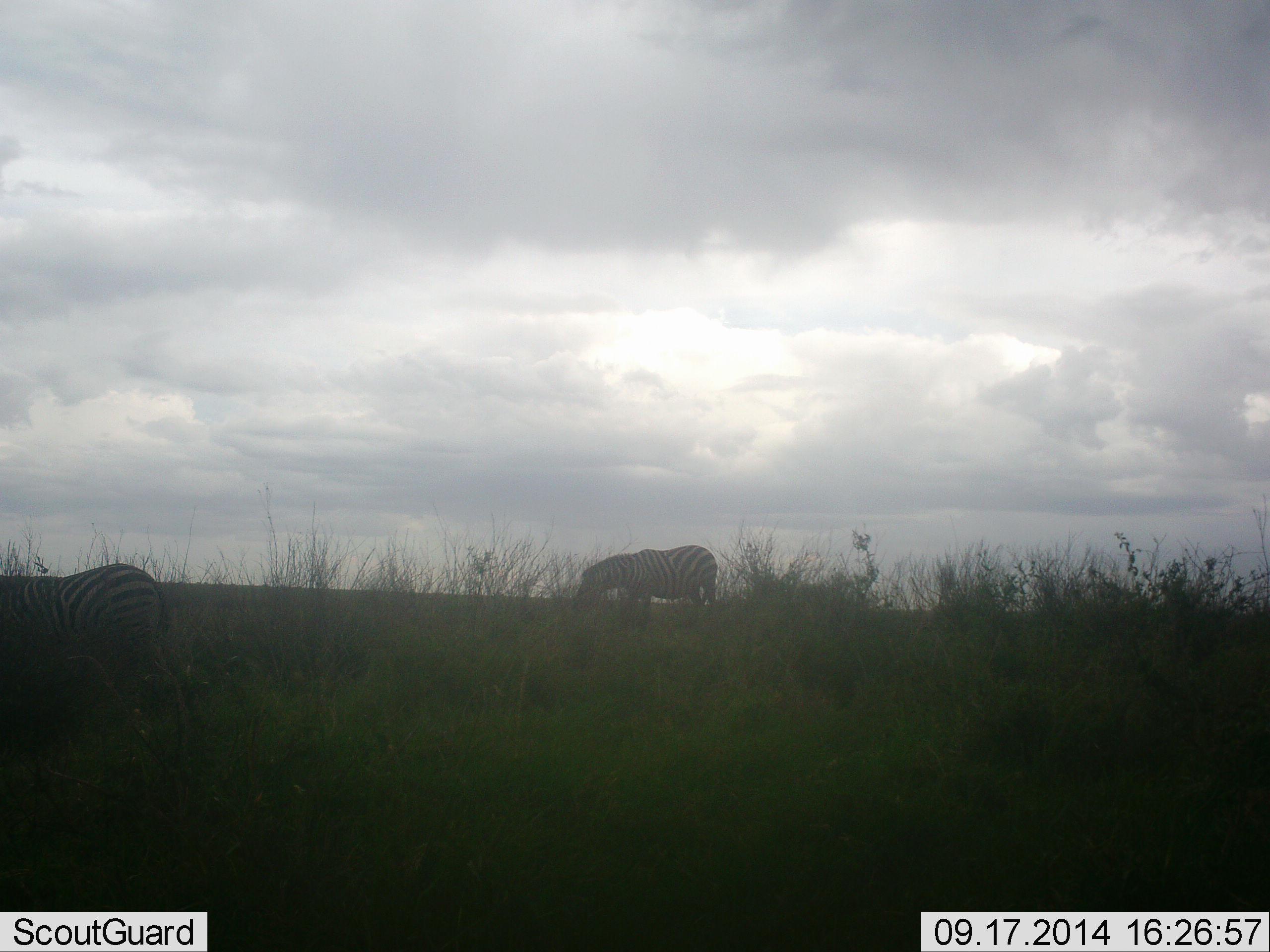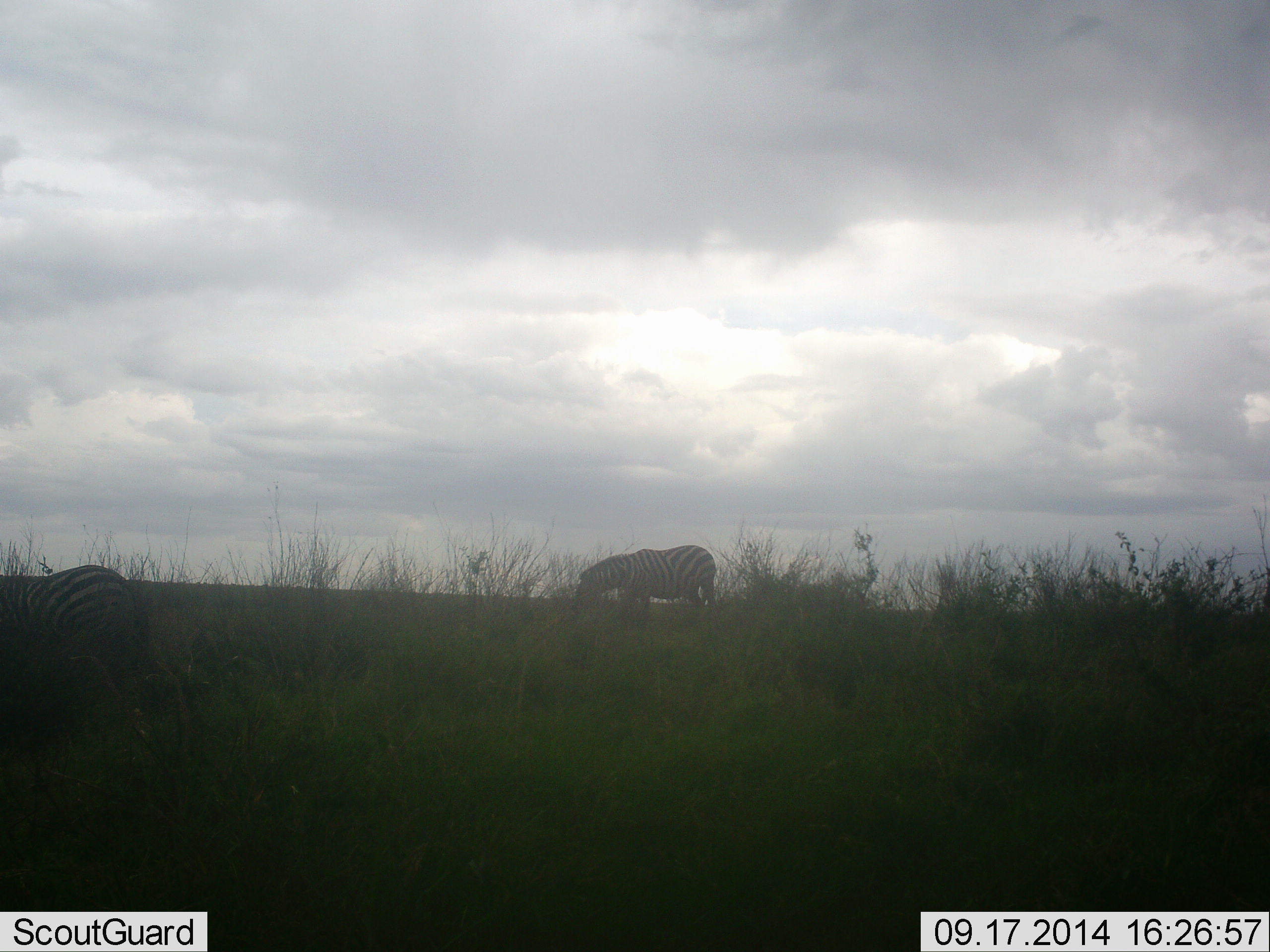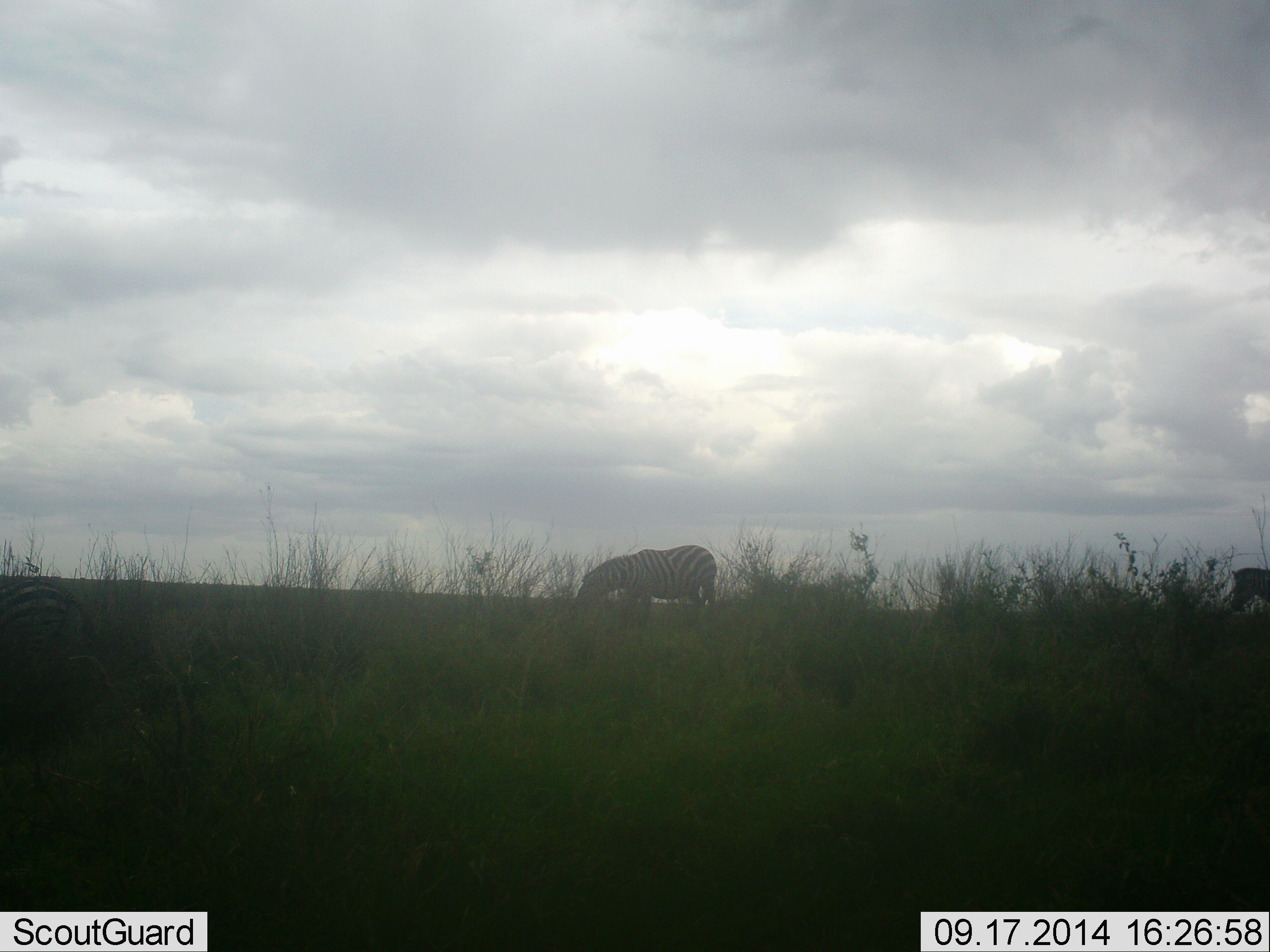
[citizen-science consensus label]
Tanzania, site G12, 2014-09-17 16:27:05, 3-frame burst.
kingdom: Animalia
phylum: Chordata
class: Mammalia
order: Perissodactyla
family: Equidae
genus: Equus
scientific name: Equus quagga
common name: plains zebra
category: zebra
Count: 3.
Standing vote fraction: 20%.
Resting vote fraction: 0%.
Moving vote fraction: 50%.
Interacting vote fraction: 0%.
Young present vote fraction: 0%.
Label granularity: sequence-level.